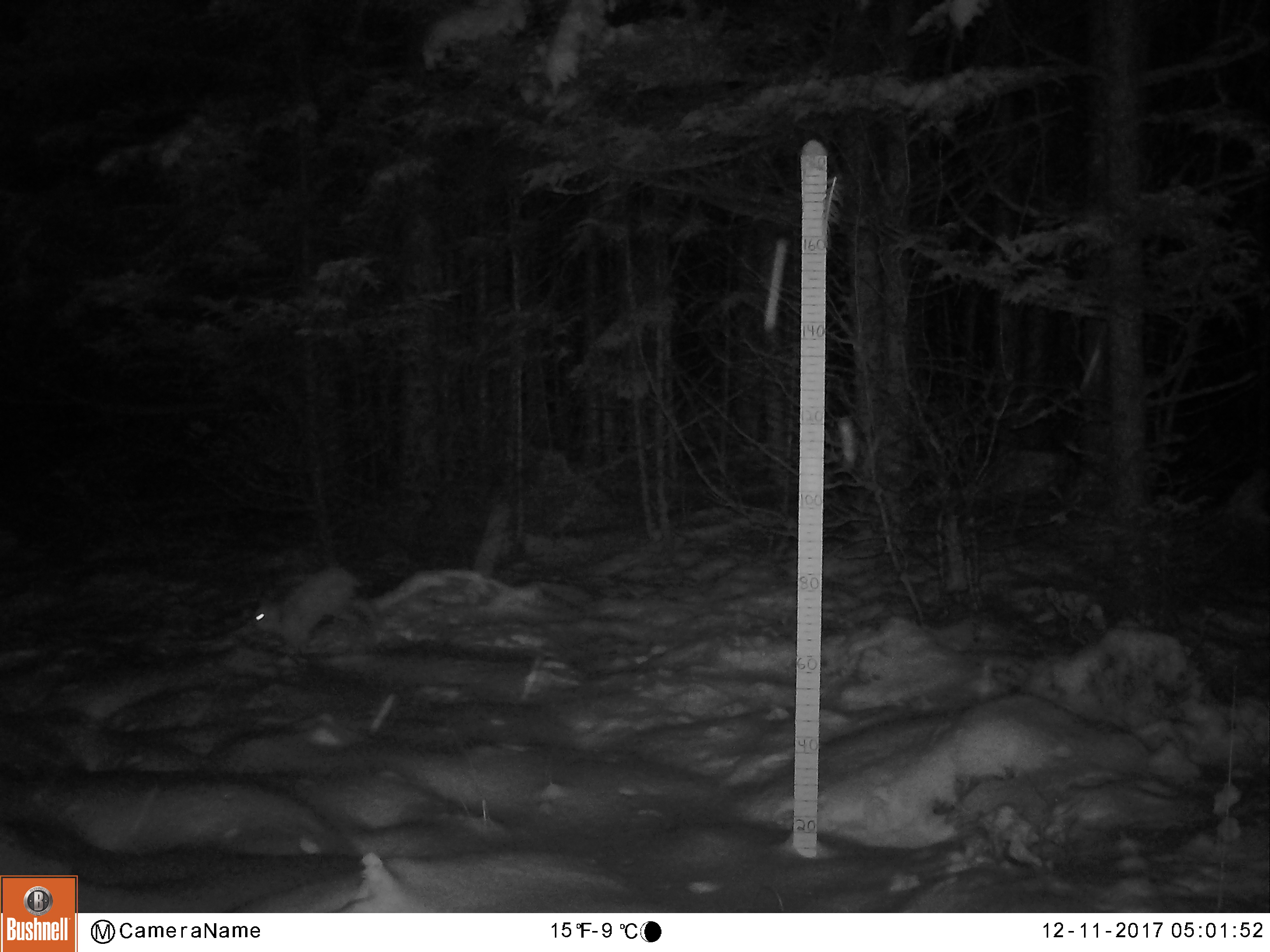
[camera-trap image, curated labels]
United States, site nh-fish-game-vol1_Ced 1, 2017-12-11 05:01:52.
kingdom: Animalia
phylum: Chordata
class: Mammalia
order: Lagomorpha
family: Leporidae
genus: Lepus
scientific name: Lepus americanus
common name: snowshoe hare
Snowshoe hare (Lepus americanus).